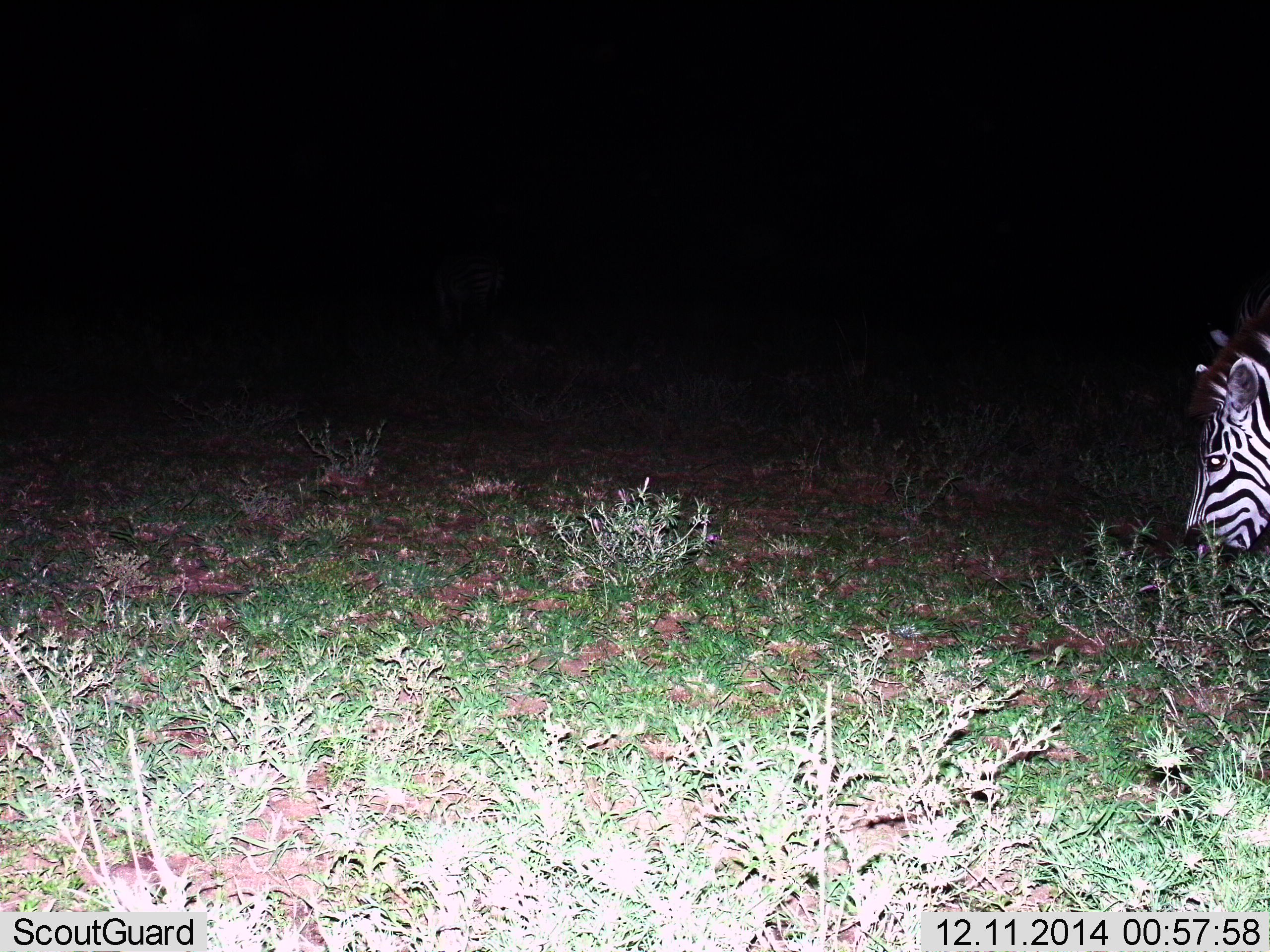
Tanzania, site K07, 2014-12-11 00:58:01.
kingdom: Animalia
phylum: Chordata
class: Mammalia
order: Perissodactyla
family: Equidae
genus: Equus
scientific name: Equus quagga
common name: plains zebra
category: zebra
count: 1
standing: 40%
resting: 10%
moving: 30%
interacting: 0%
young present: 0%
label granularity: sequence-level